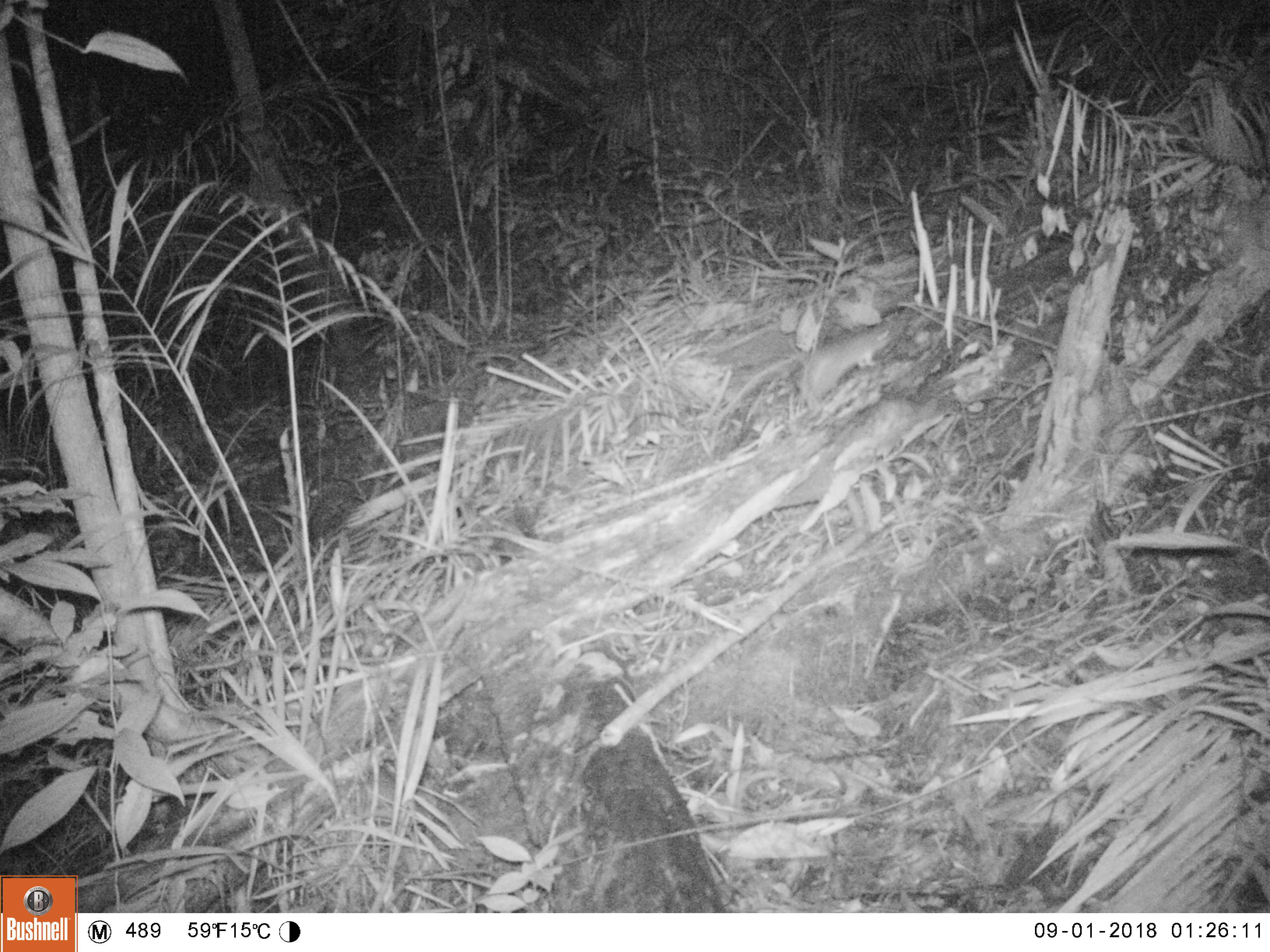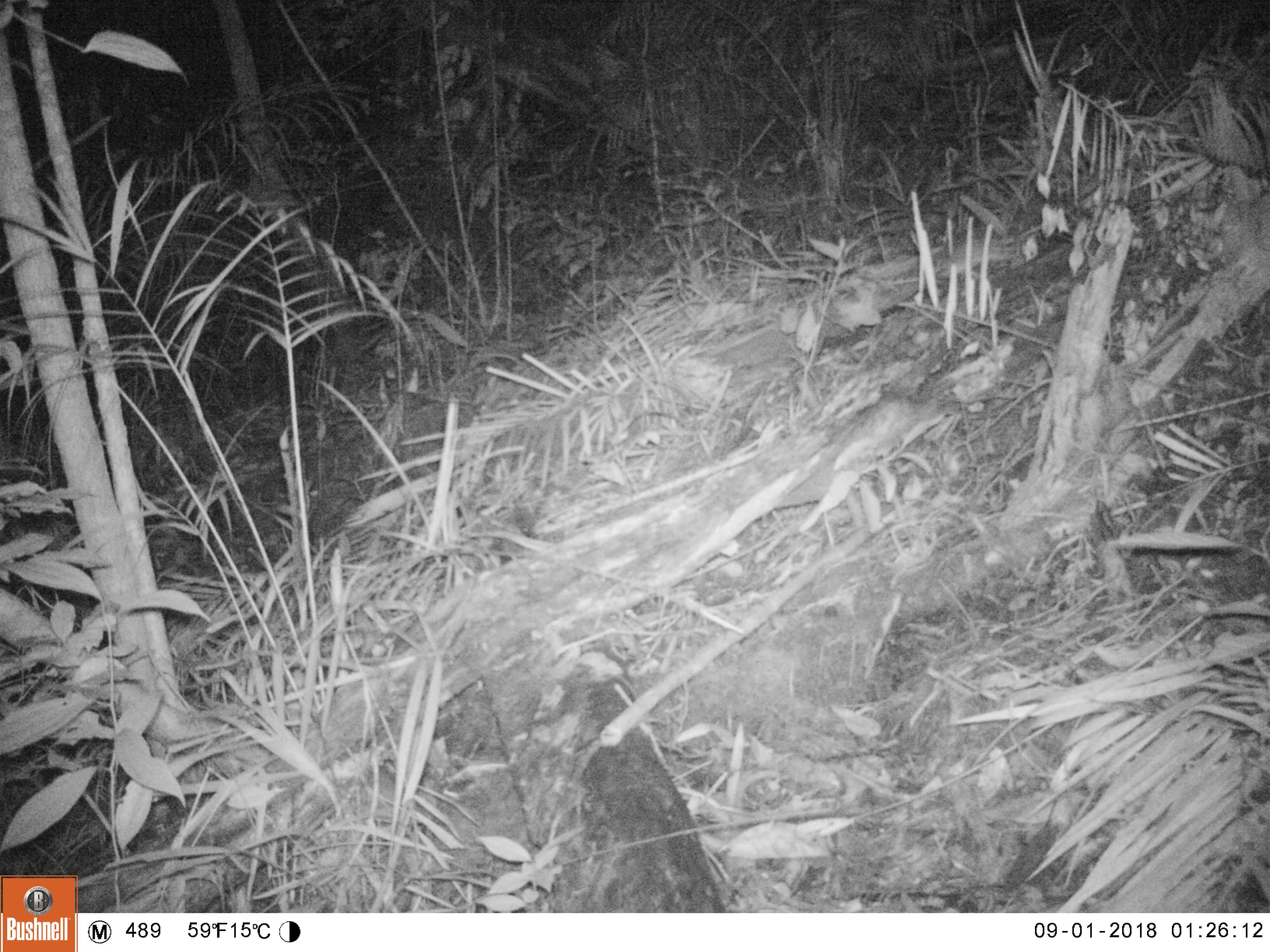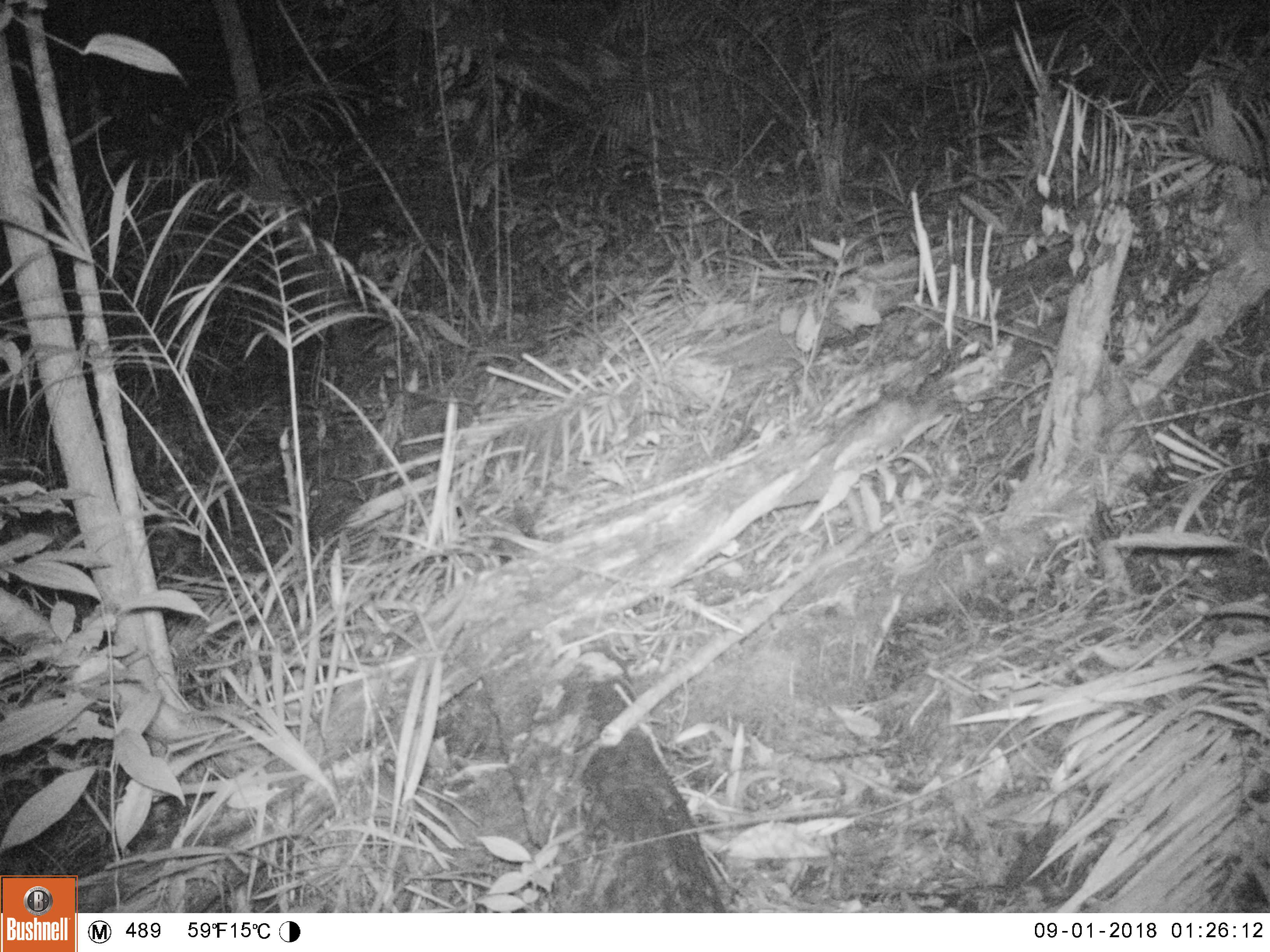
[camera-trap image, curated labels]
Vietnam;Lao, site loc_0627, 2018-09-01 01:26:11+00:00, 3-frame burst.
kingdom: Animalia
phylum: Chordata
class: Mammalia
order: Rodentia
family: Muridae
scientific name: Muridae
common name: old-world mice and rats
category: unidentified murid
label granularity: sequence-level